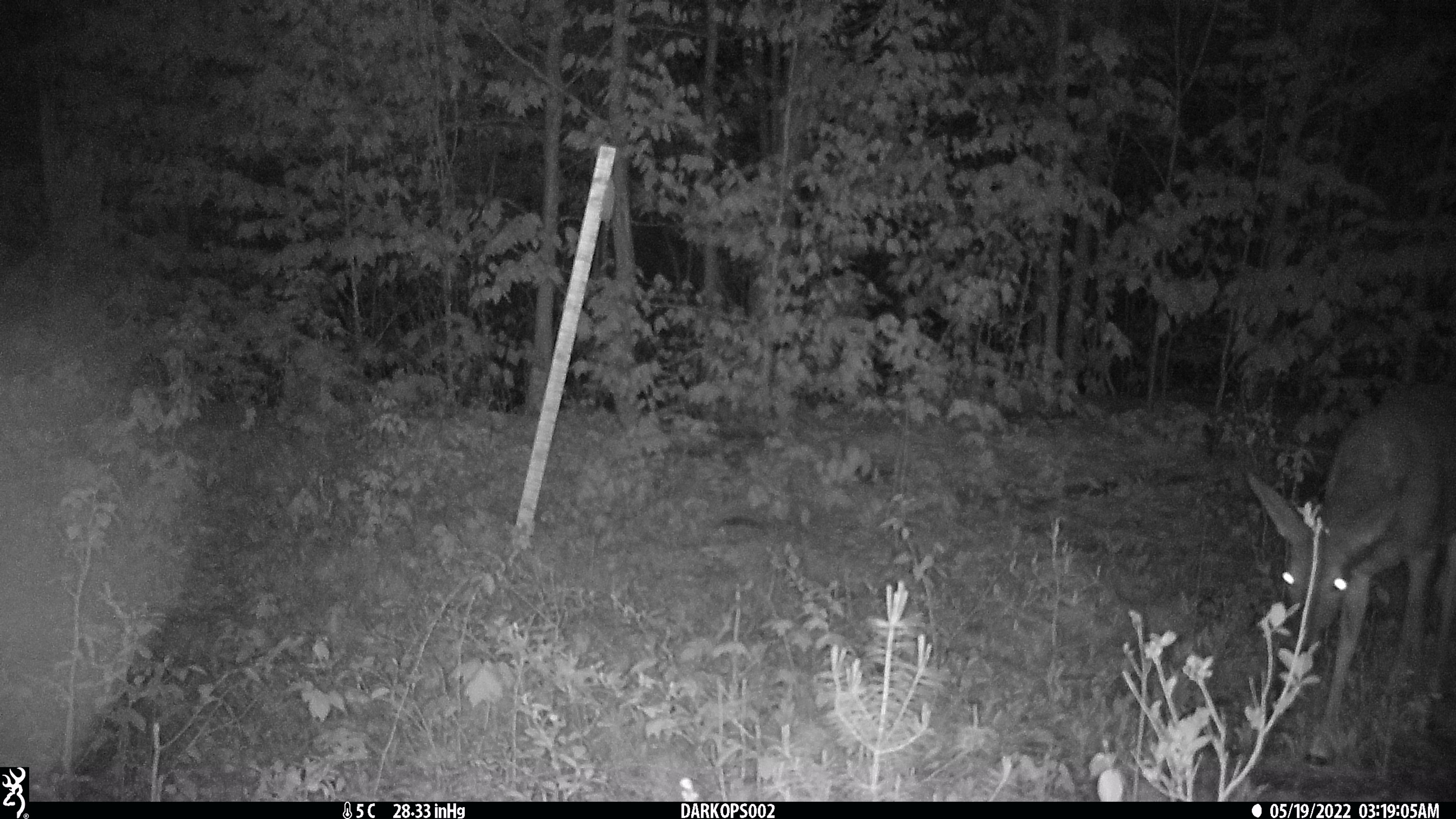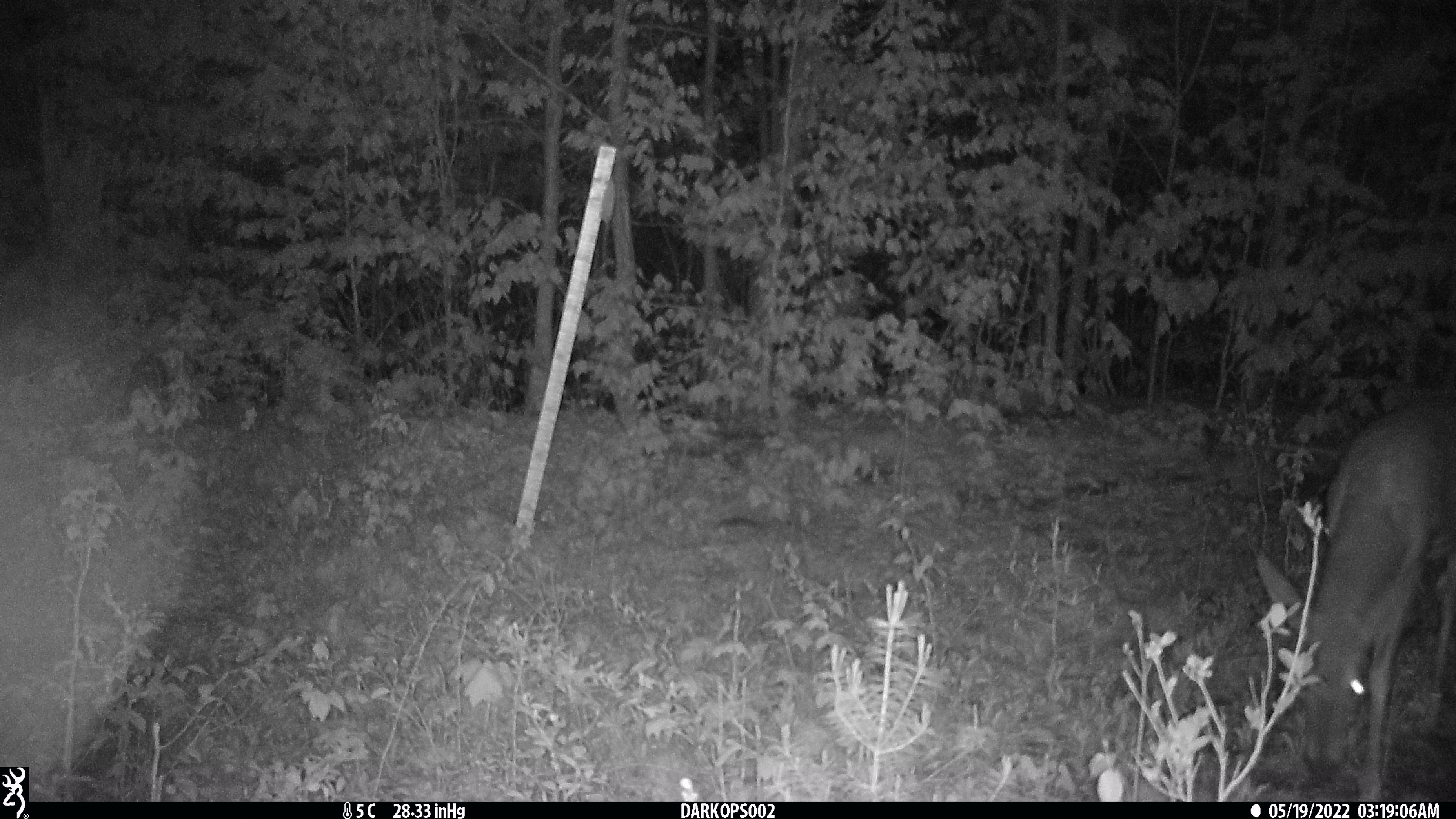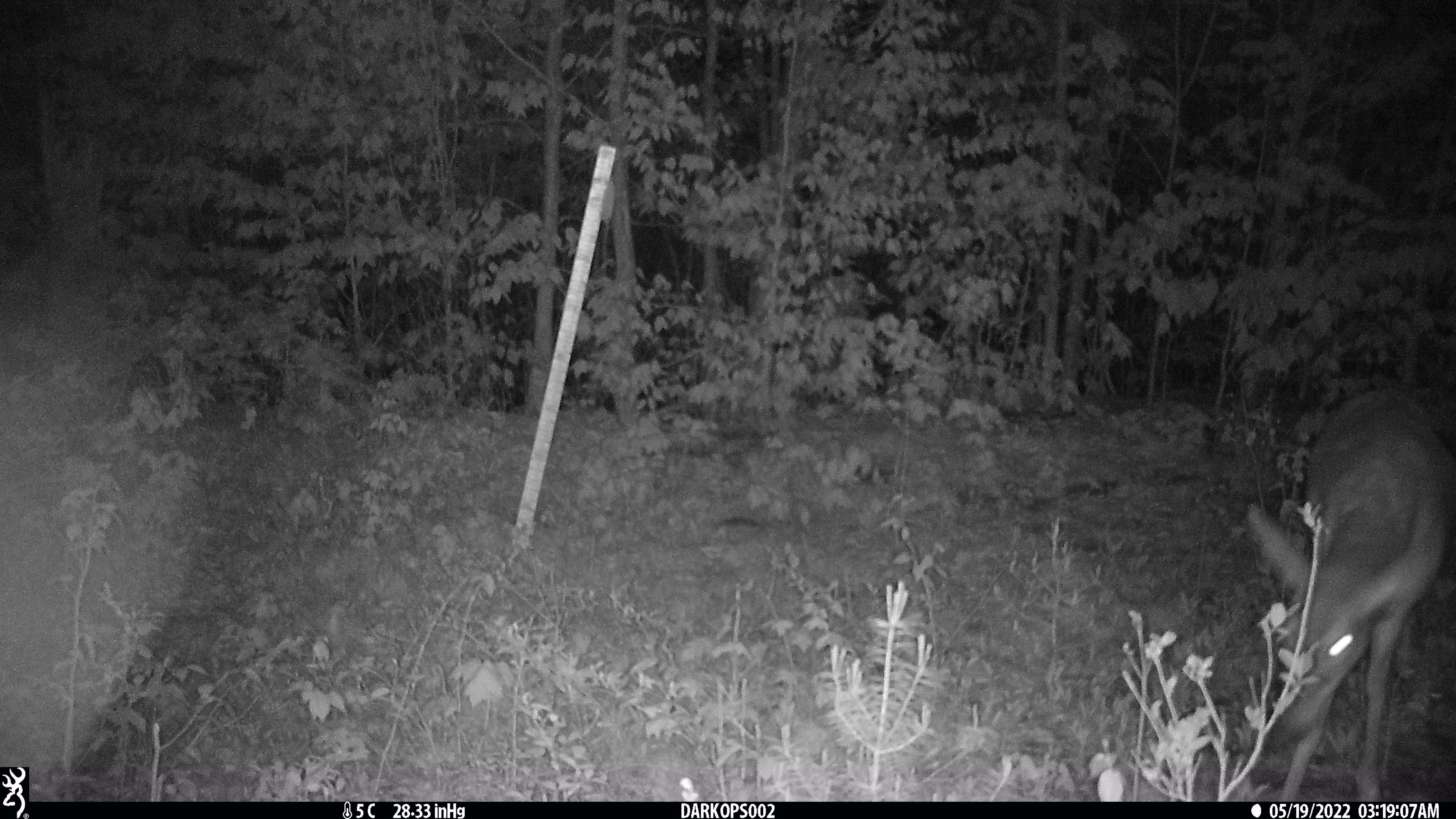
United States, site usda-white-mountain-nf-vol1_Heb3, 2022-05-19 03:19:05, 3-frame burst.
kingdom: Animalia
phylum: Chordata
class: Mammalia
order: Artiodactyla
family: Cervidae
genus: Odocoileus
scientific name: Odocoileus virginianus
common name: white-tailed deer